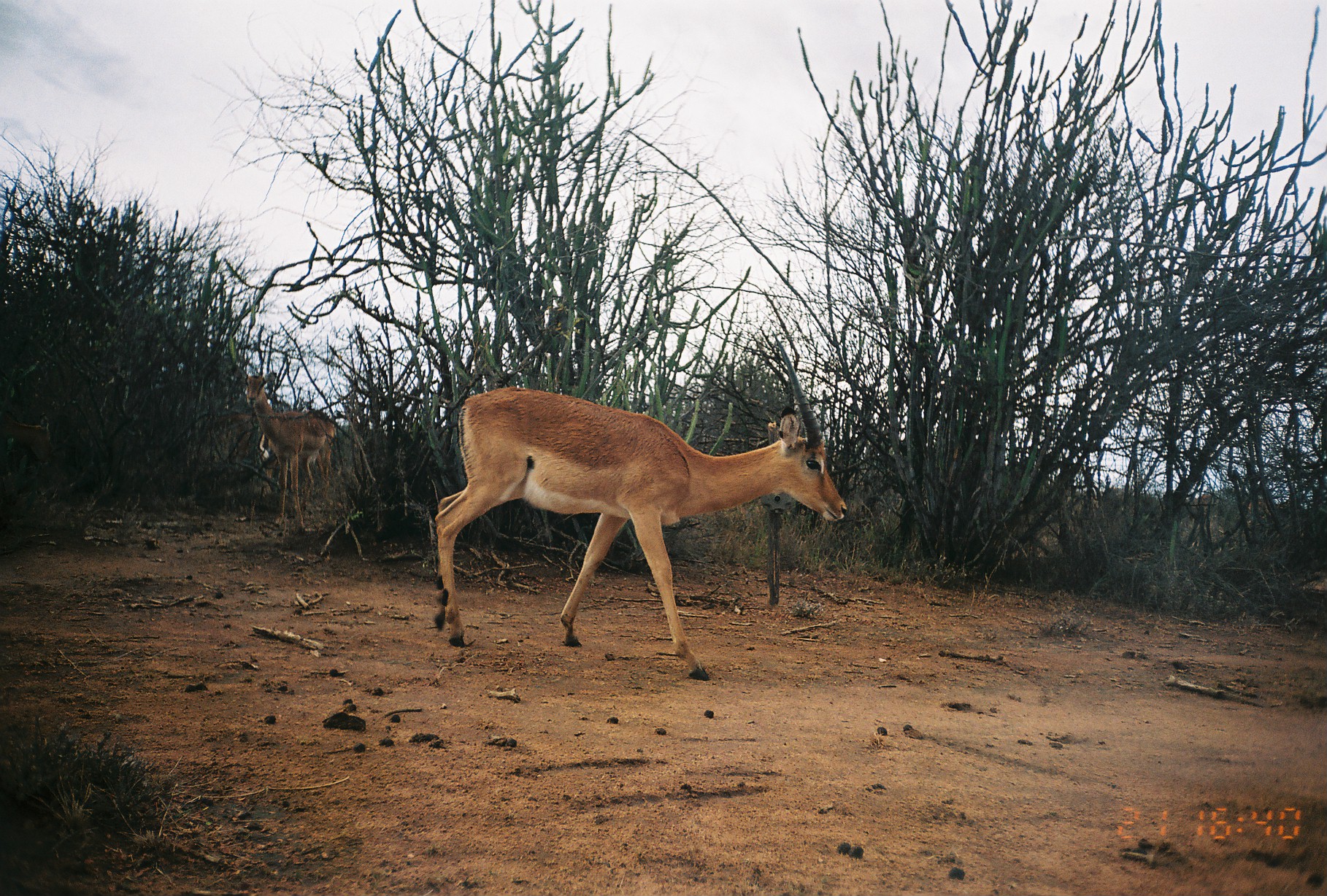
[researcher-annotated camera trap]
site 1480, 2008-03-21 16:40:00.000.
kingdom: Animalia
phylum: Chordata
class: Mammalia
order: Artiodactyla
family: Bovidae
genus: Aepyceros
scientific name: Aepyceros melampus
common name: impala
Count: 2.